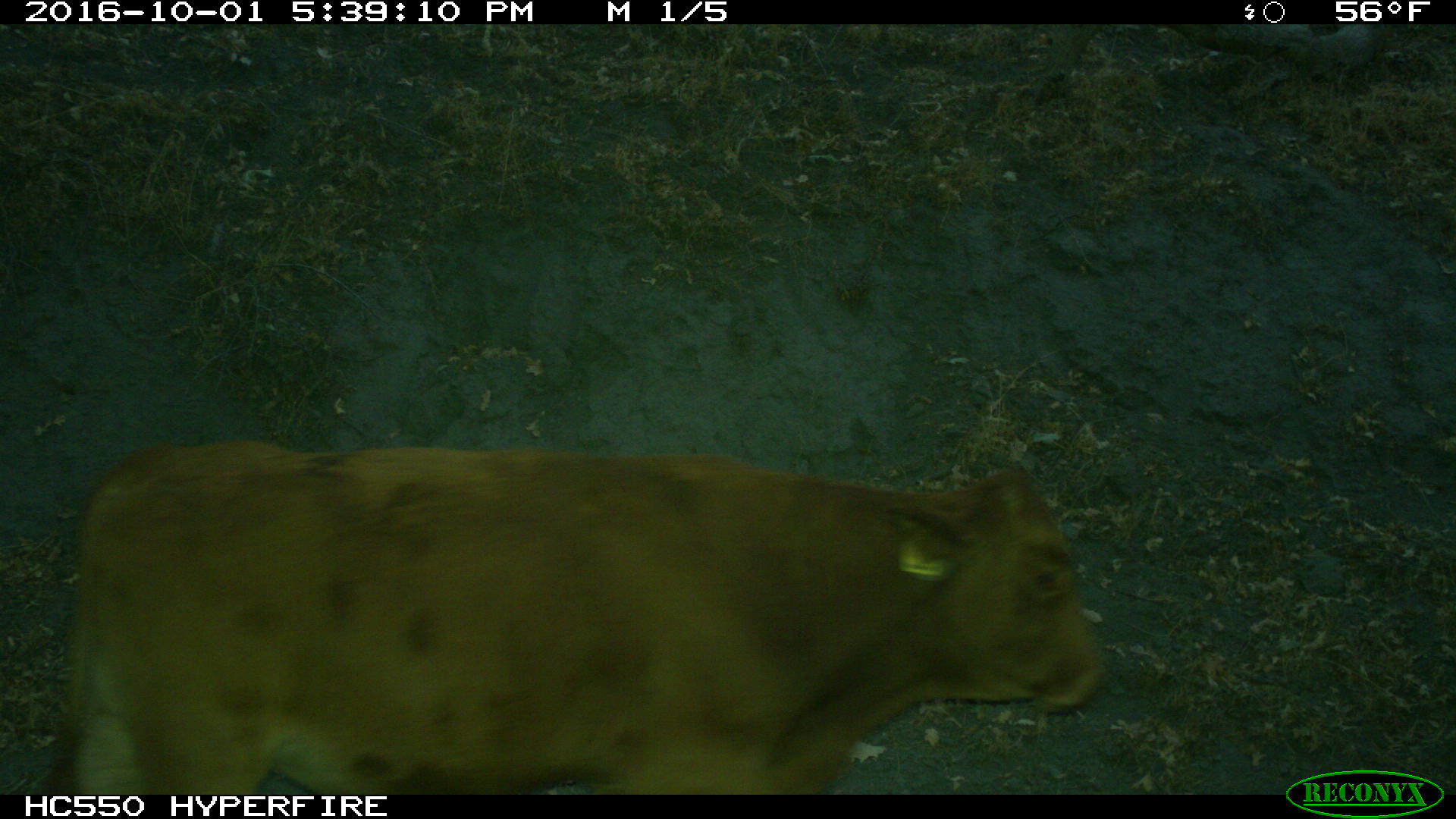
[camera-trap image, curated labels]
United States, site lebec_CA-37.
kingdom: Animalia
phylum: Chordata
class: Mammalia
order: Artiodactyla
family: Bovidae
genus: Bos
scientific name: Bos taurus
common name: domestic cow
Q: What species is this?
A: Bos taurus (domestic cow).